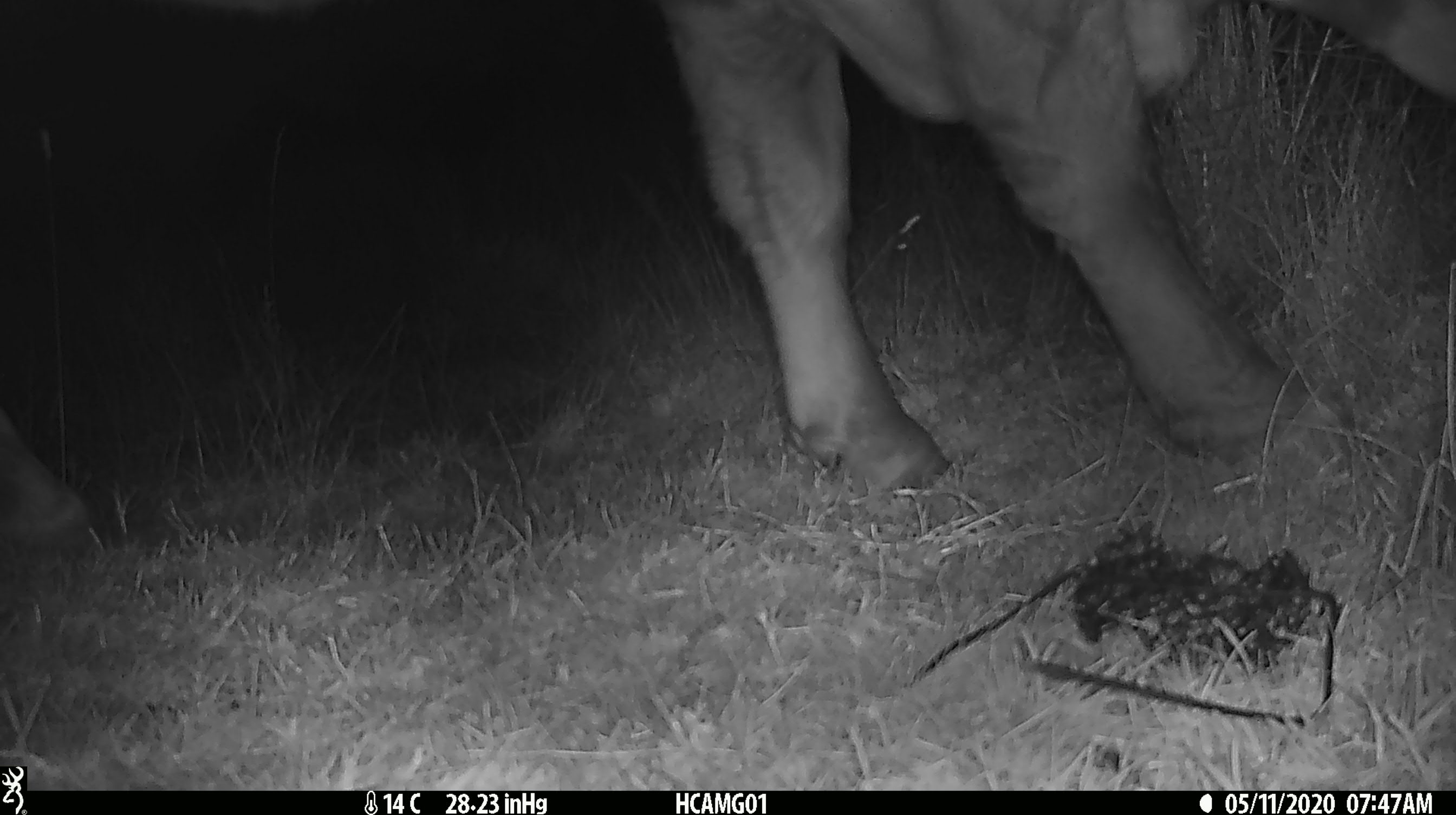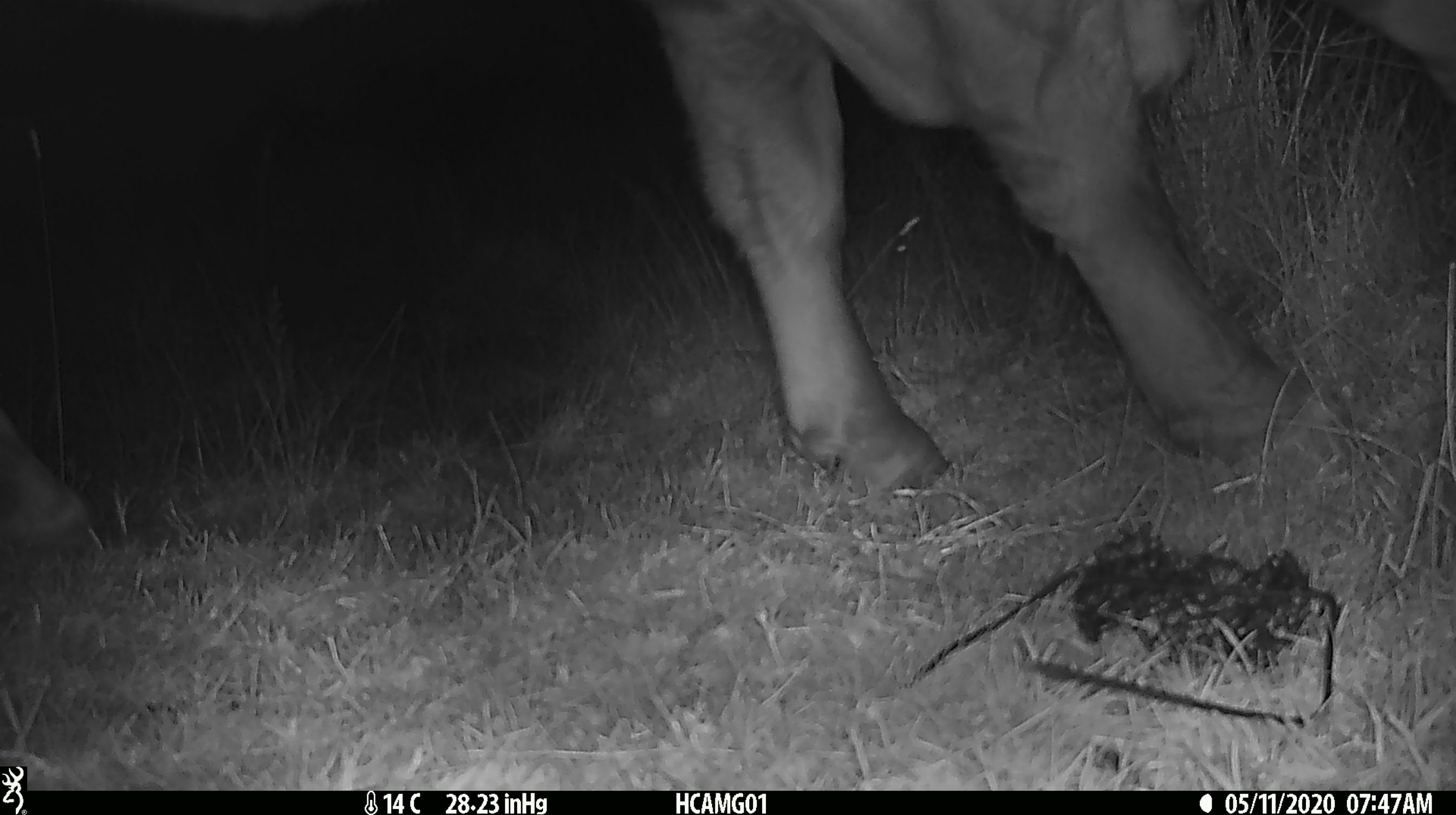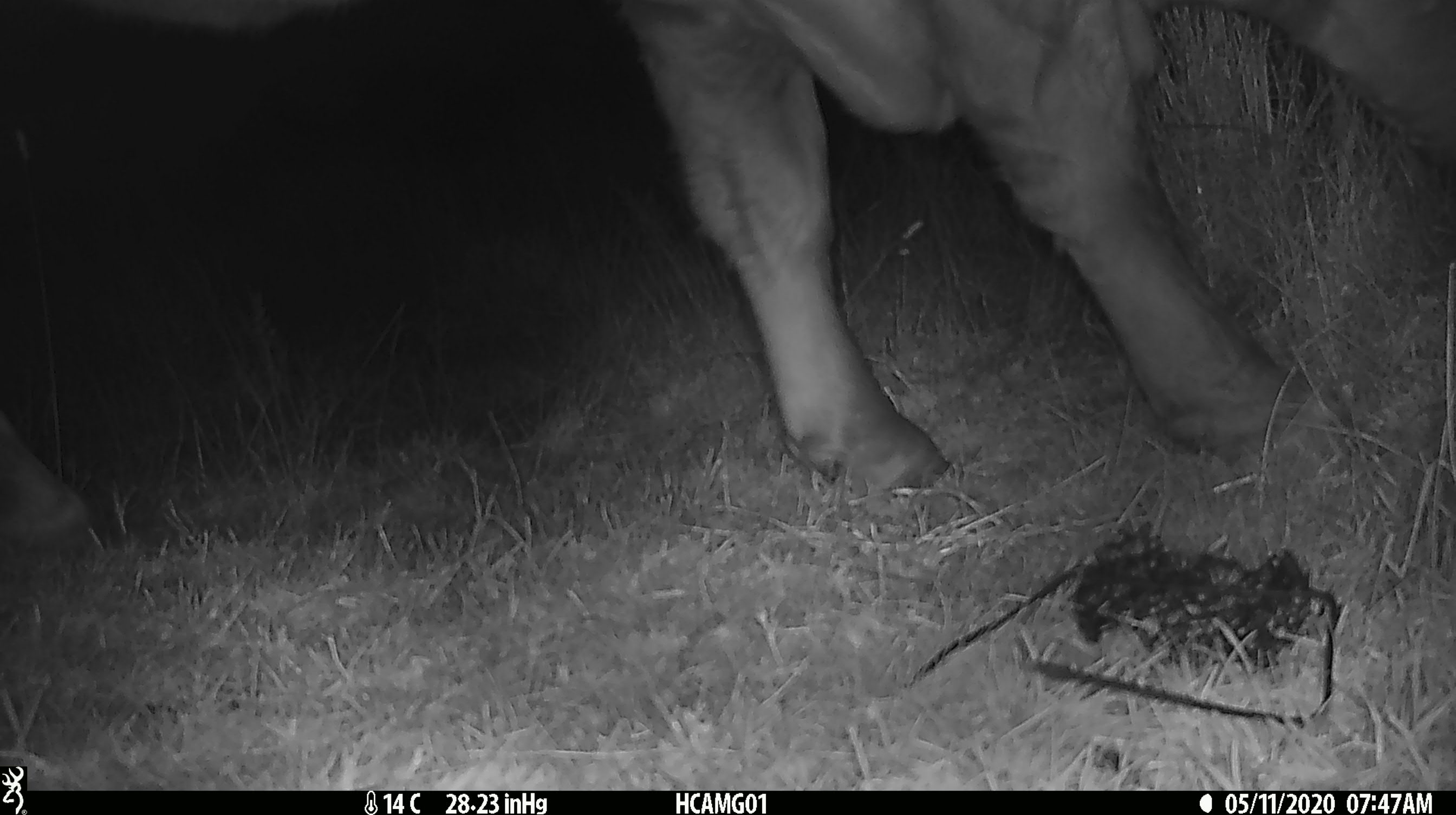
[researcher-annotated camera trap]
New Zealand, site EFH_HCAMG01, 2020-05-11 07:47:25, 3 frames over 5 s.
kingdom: Animalia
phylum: Chordata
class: Mammalia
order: Artiodactyla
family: Bovidae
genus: Bos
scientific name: Bos taurus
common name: domestic cow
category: cow